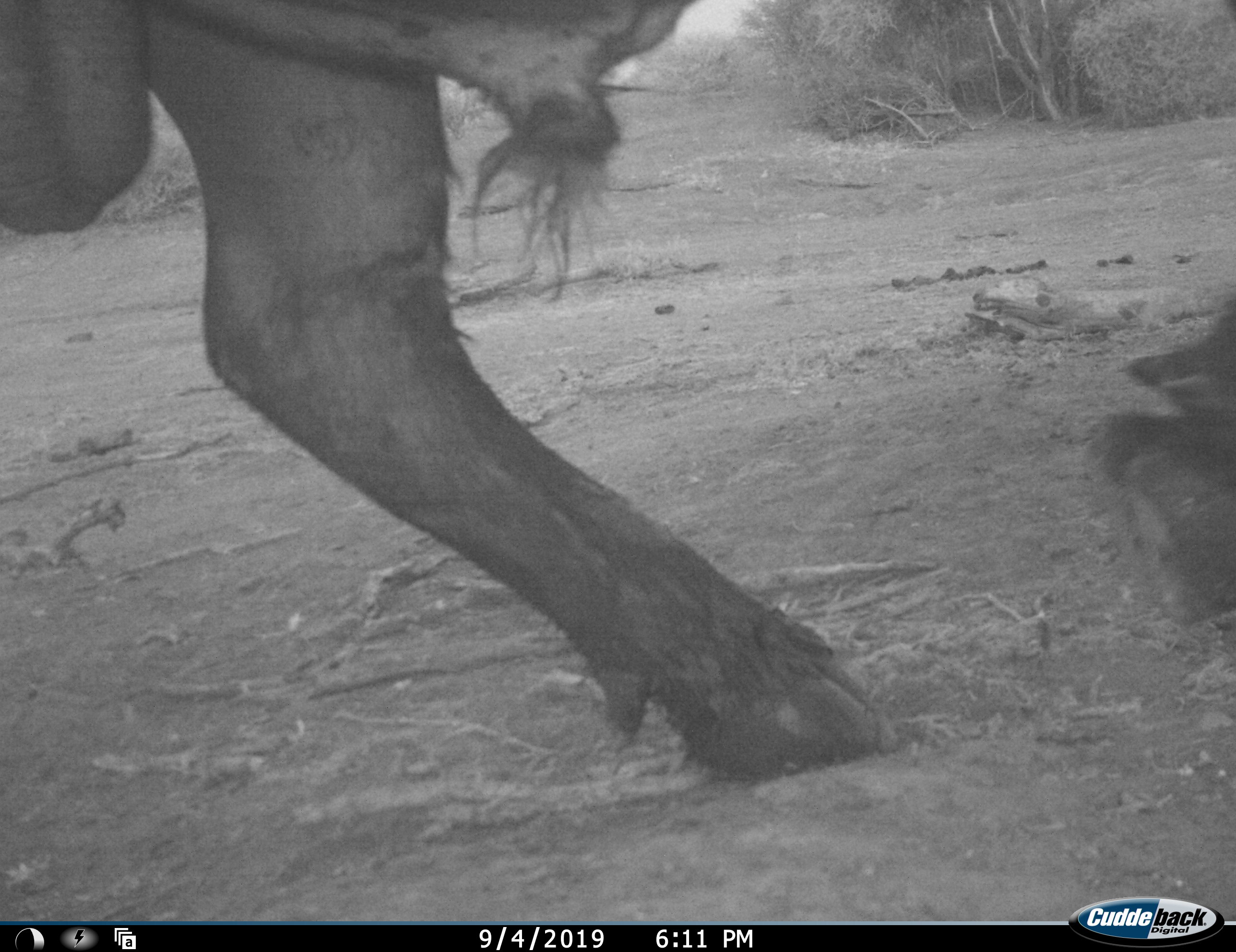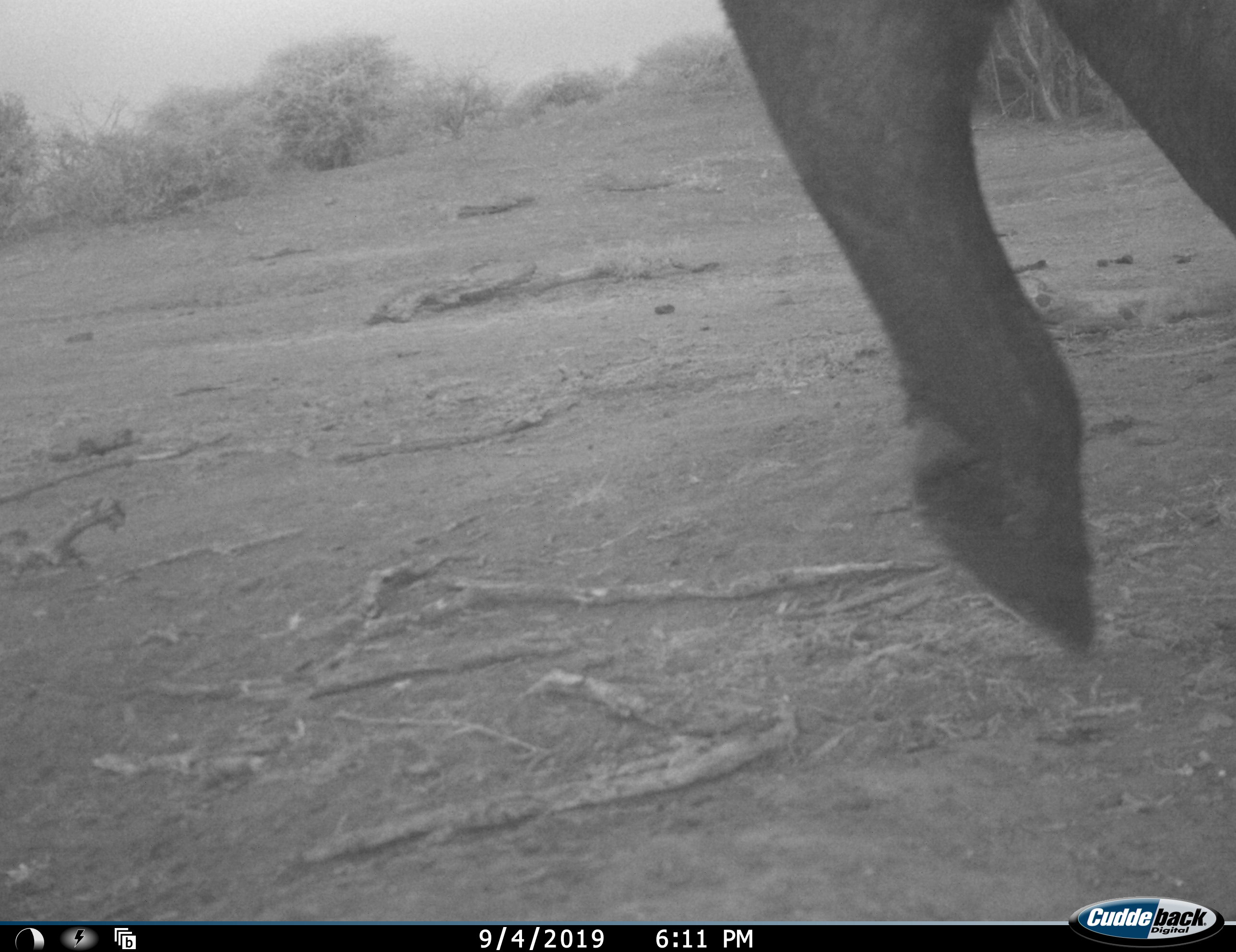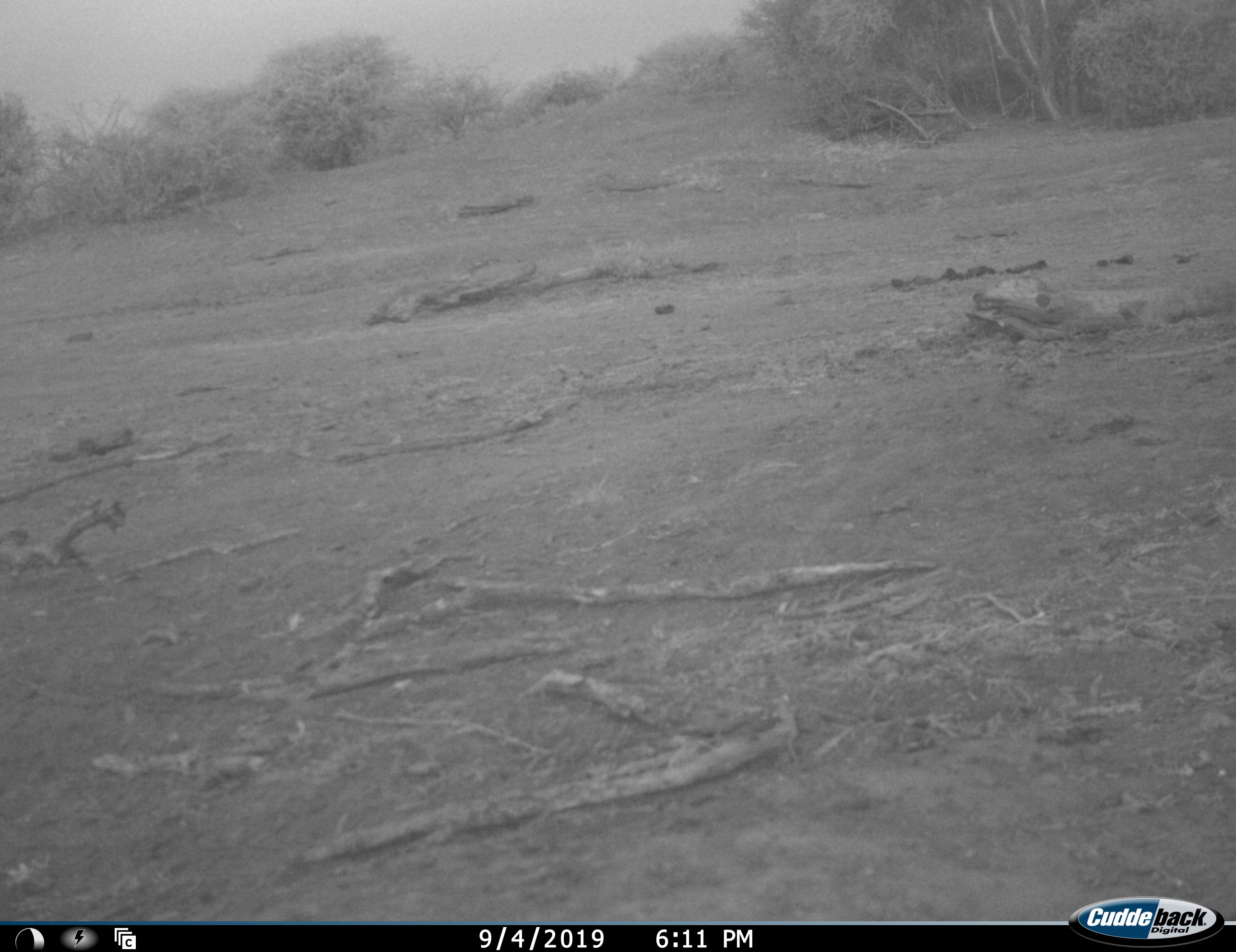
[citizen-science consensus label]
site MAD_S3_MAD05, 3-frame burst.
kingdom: Animalia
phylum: Chordata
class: Mammalia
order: Artiodactyla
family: Bovidae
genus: Syncerus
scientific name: Syncerus caffer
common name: african buffalo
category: buffalo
Buffalo (african buffalo) (Syncerus caffer), count 1. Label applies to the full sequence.